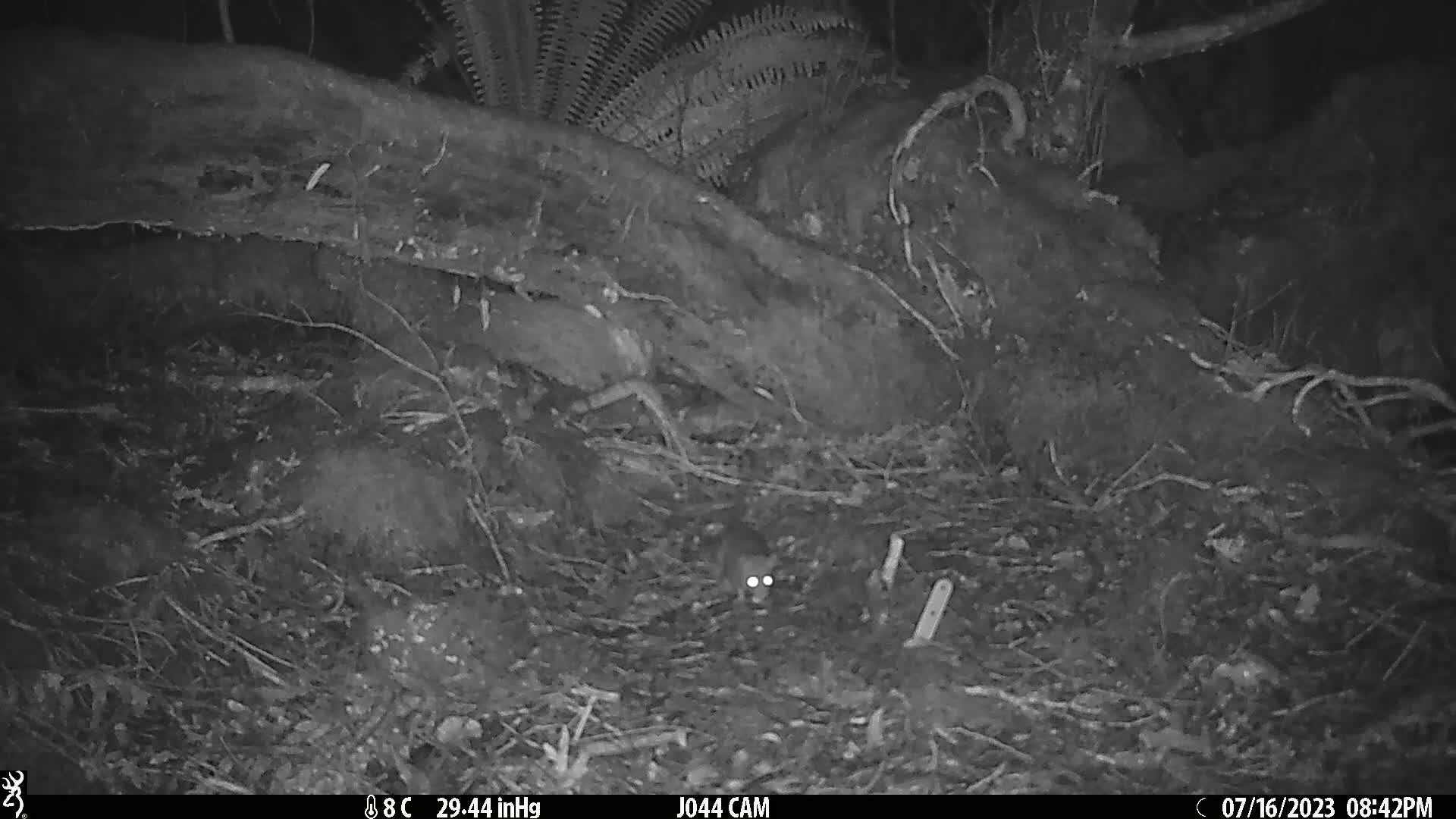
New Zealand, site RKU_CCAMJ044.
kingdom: Animalia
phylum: Chordata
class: Mammalia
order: Rodentia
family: Muridae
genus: Rattus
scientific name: Rattus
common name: rat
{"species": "rat (Rattus)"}